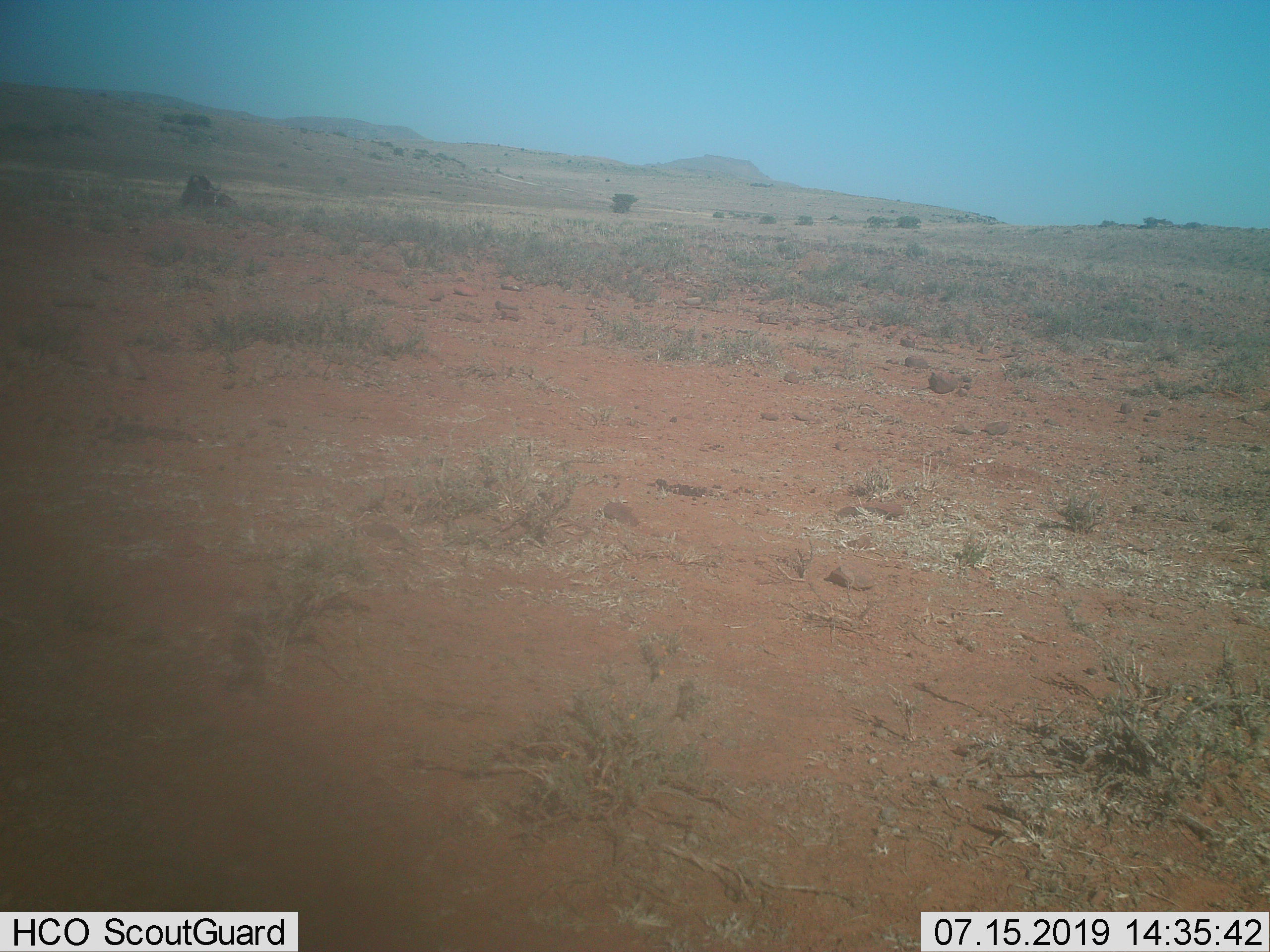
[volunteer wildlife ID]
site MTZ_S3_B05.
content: unidentified animal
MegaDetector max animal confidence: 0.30